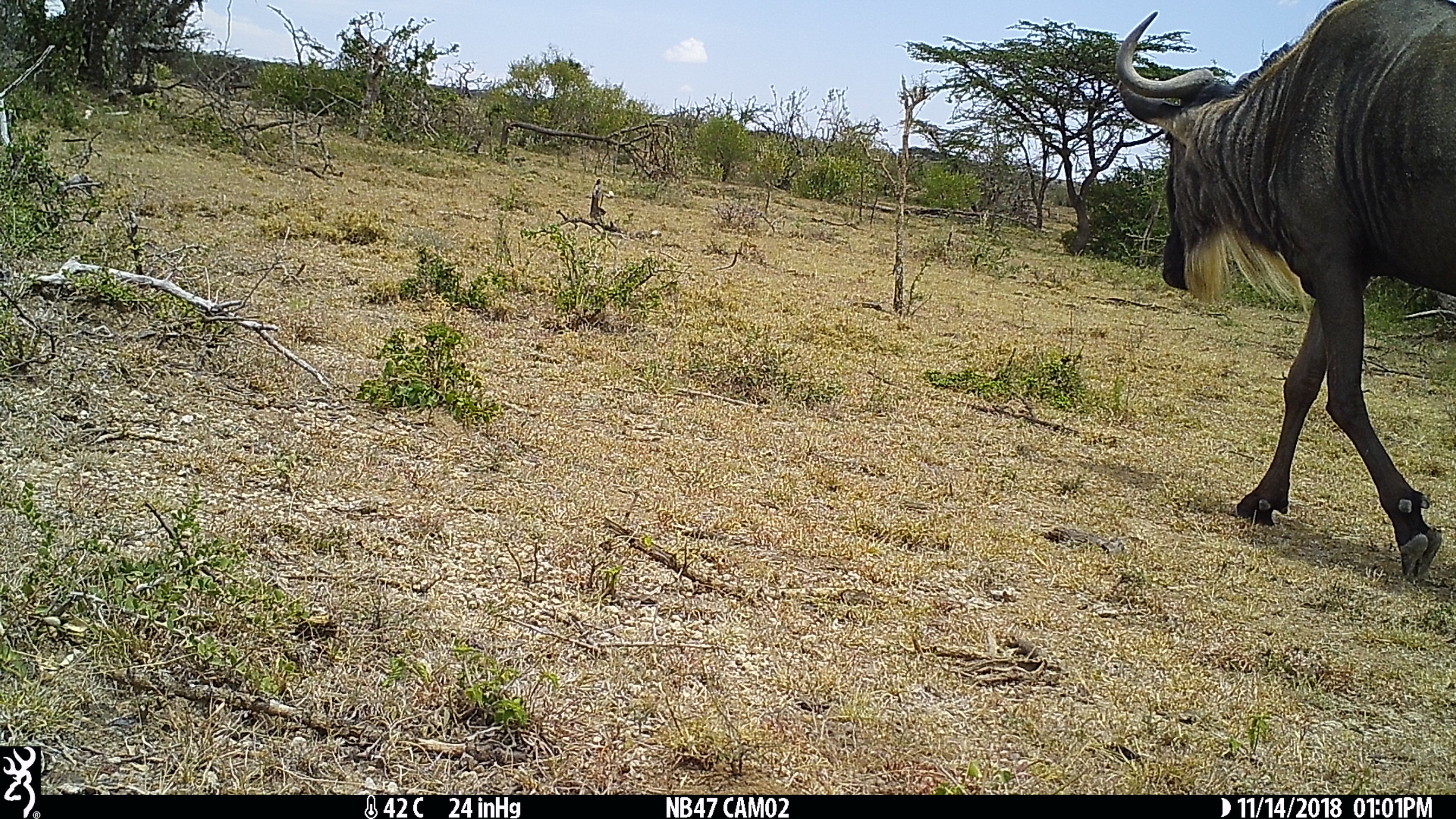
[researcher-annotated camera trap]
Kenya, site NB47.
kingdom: Animalia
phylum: Chordata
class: Mammalia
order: Artiodactyla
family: Bovidae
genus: Connochaetes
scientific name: Connochaetes taurinus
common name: blue wildebeest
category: wildebeest